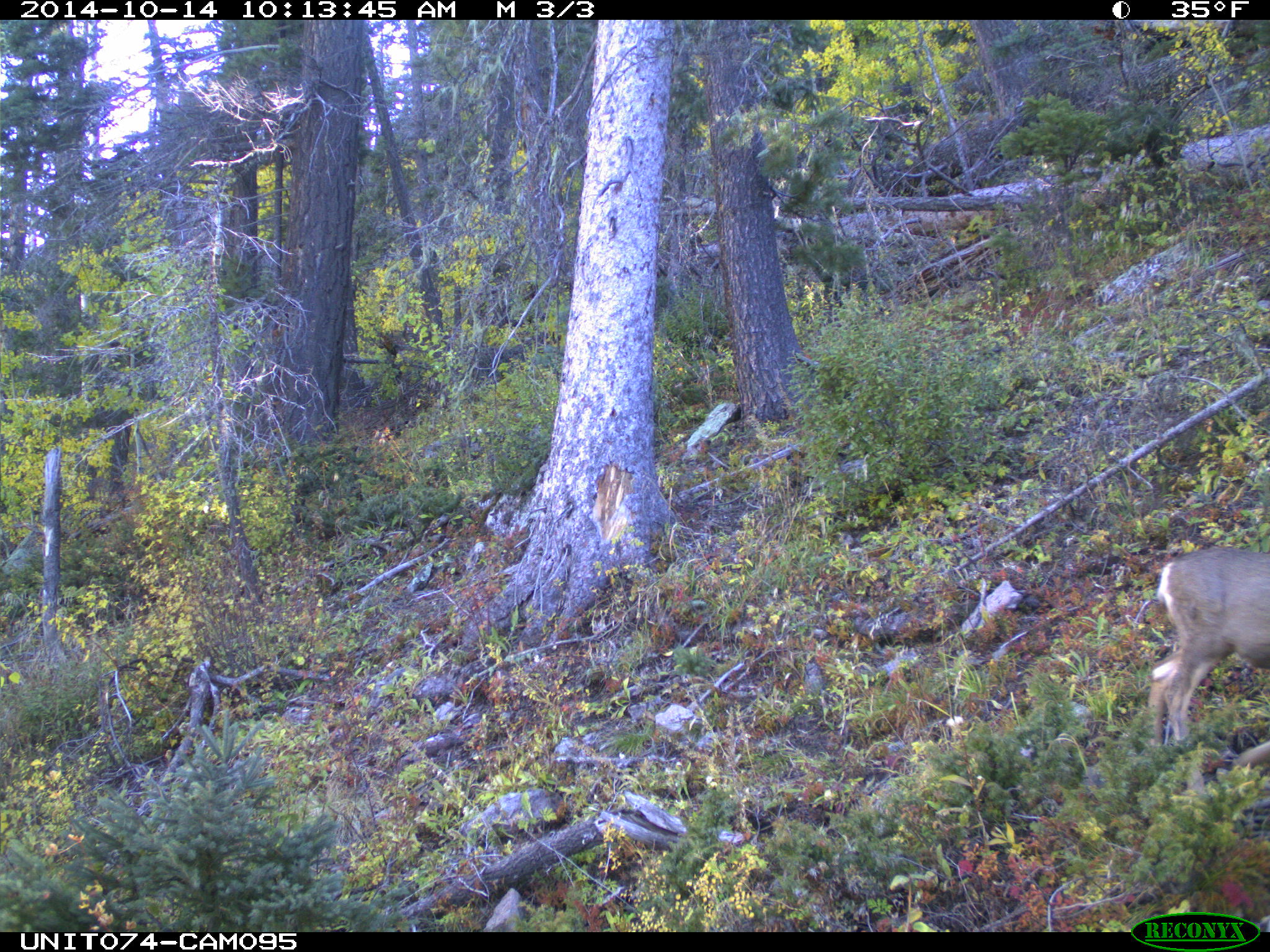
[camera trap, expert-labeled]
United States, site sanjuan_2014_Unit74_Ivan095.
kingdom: Animalia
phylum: Chordata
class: Mammalia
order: Artiodactyla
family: Cervidae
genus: Odocoileus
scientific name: Odocoileus hemionus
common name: mule deer